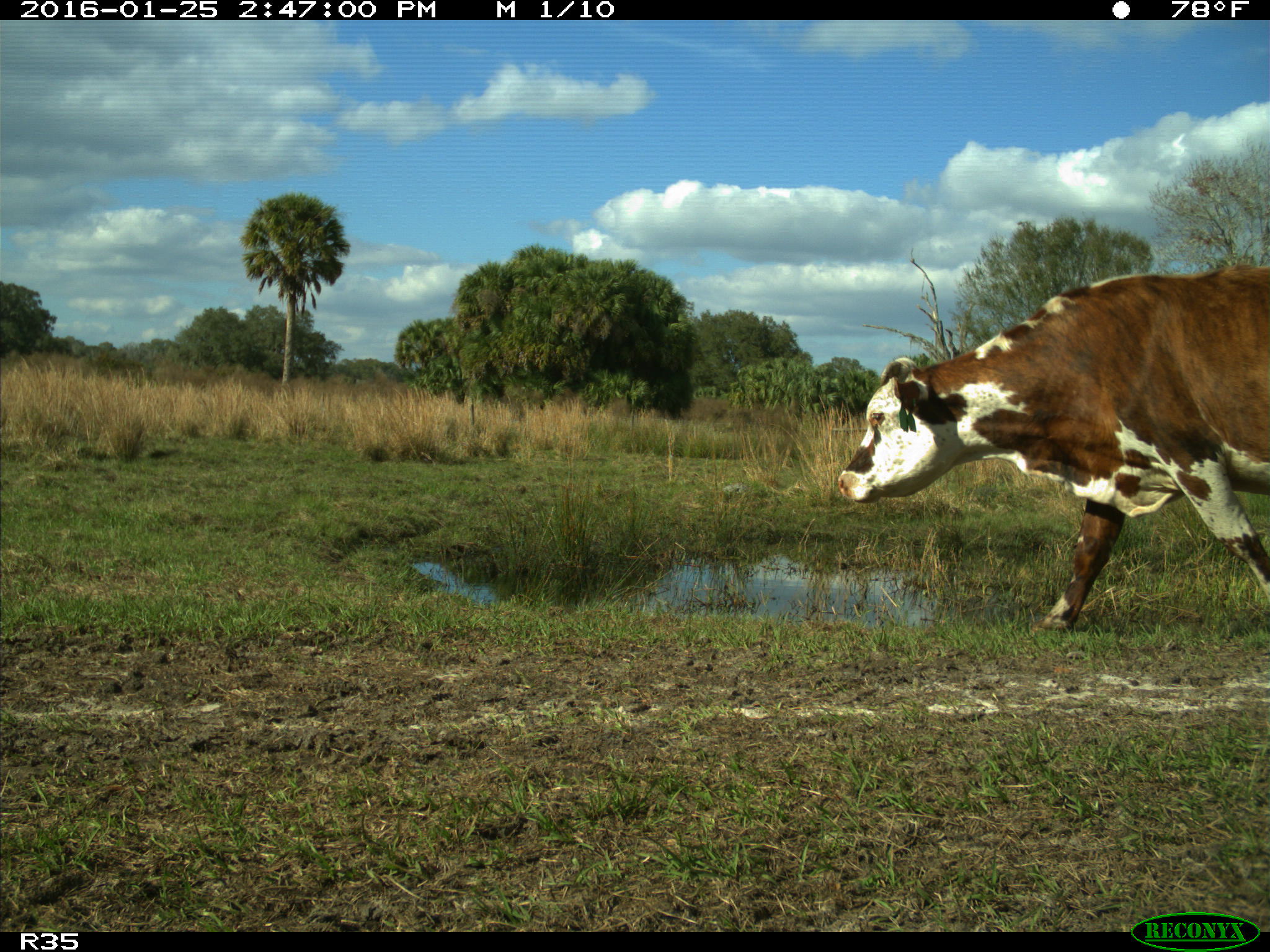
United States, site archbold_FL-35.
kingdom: Animalia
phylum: Chordata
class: Mammalia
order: Artiodactyla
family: Bovidae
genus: Bos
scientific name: Bos taurus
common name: domestic cow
Bos taurus (domestic cow).